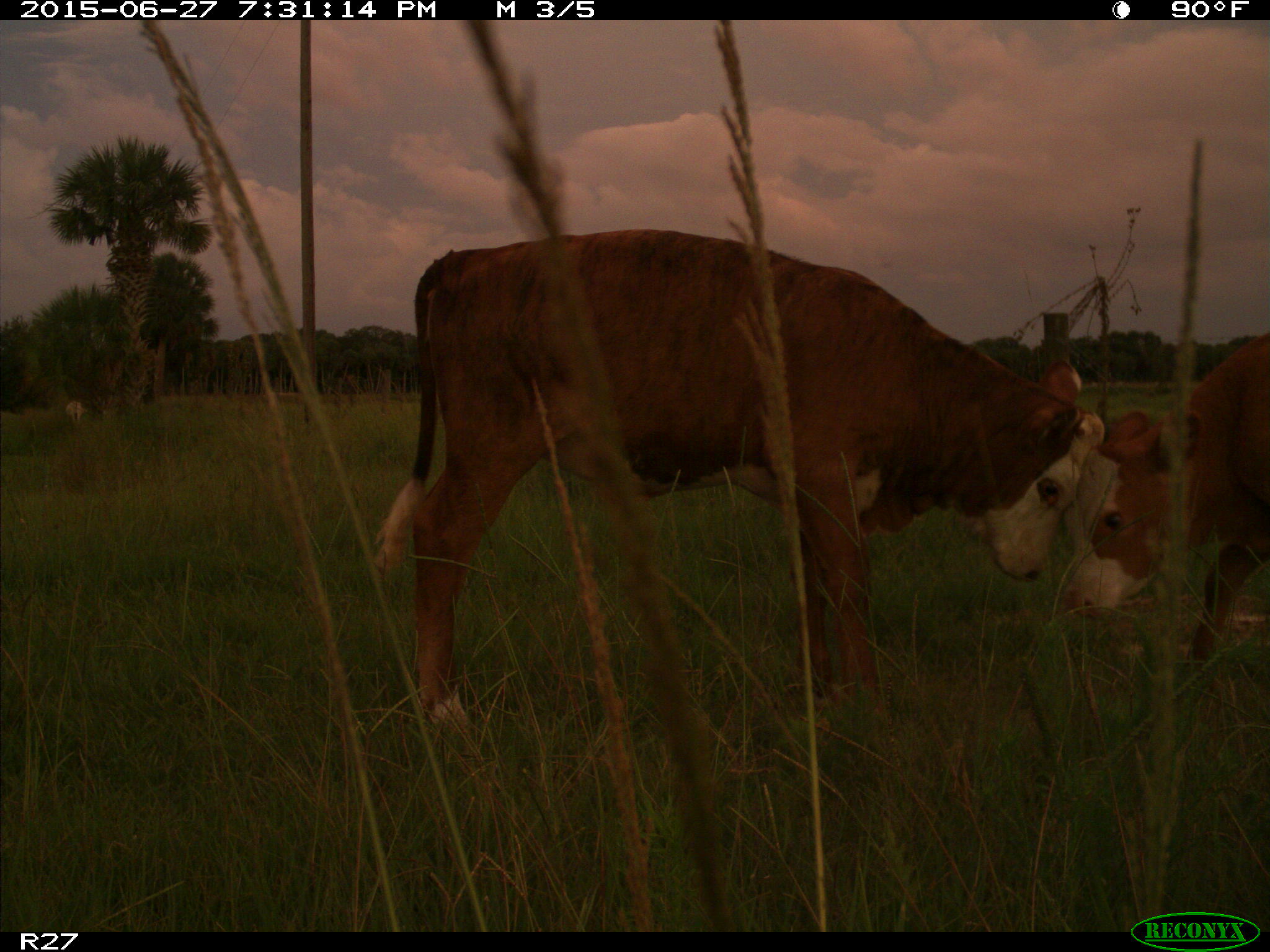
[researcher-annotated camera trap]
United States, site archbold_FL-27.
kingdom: Animalia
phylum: Chordata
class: Mammalia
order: Artiodactyla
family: Bovidae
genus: Bos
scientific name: Bos taurus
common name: domestic cow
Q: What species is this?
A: Bos taurus (domestic cow).